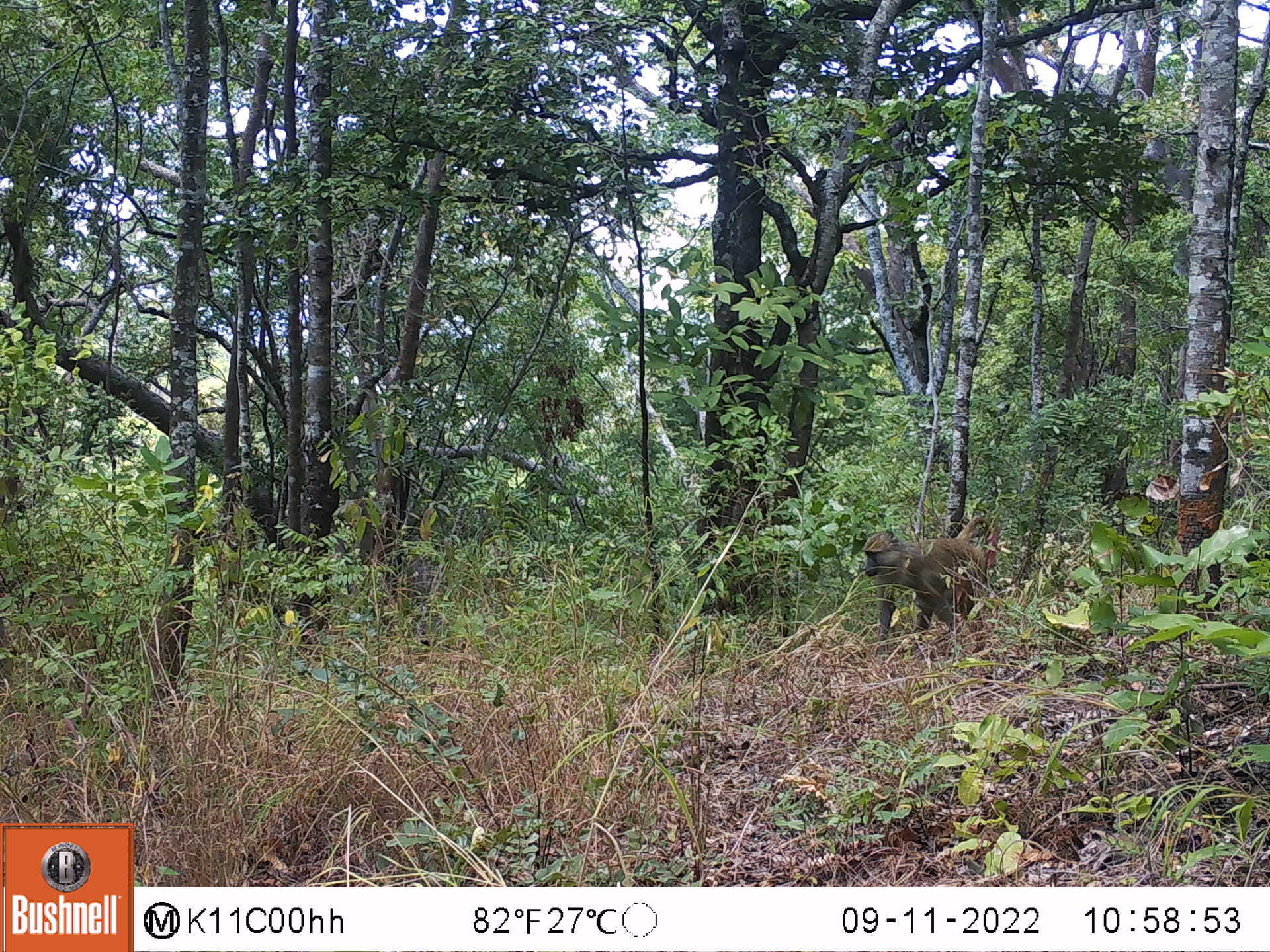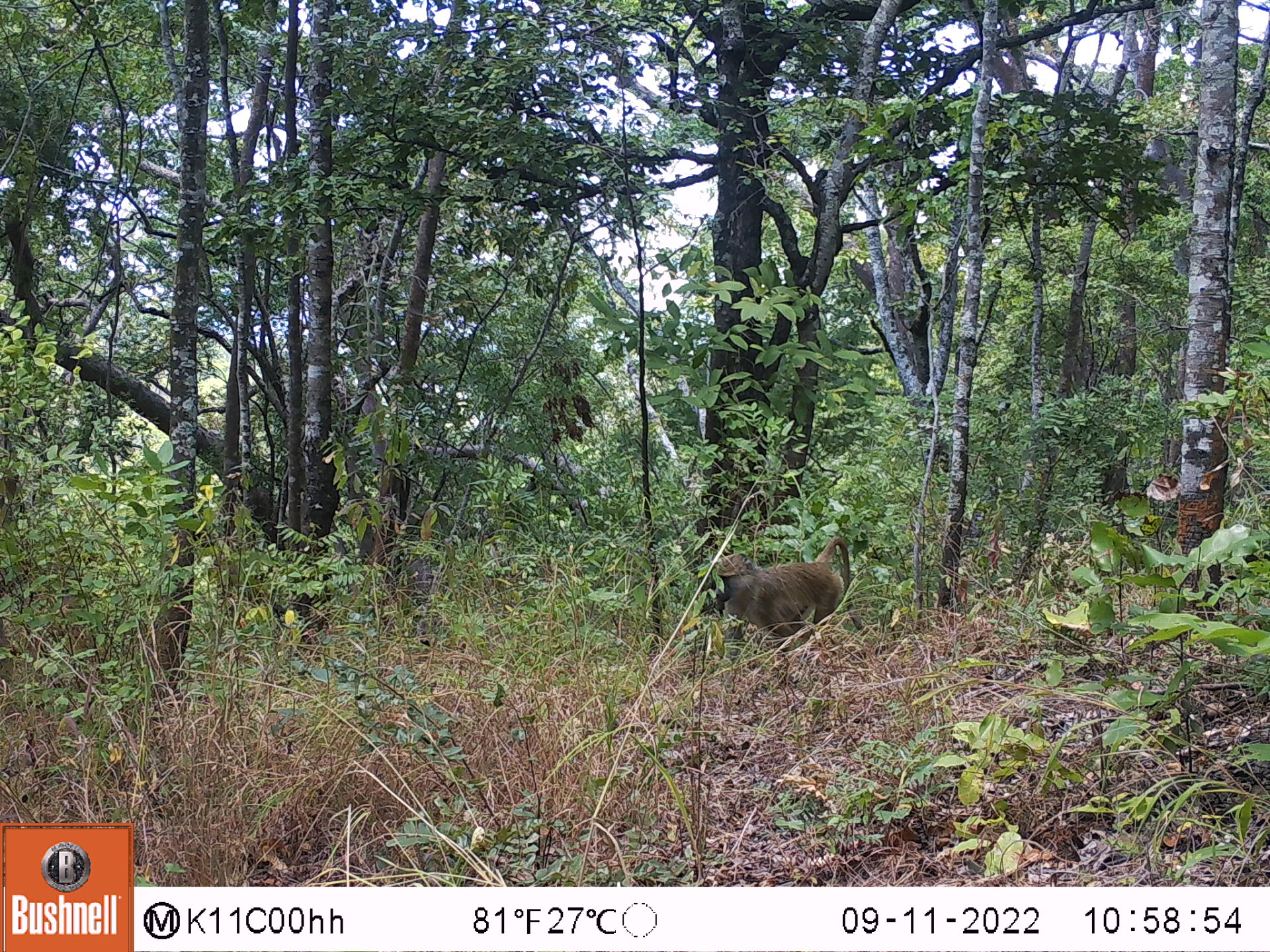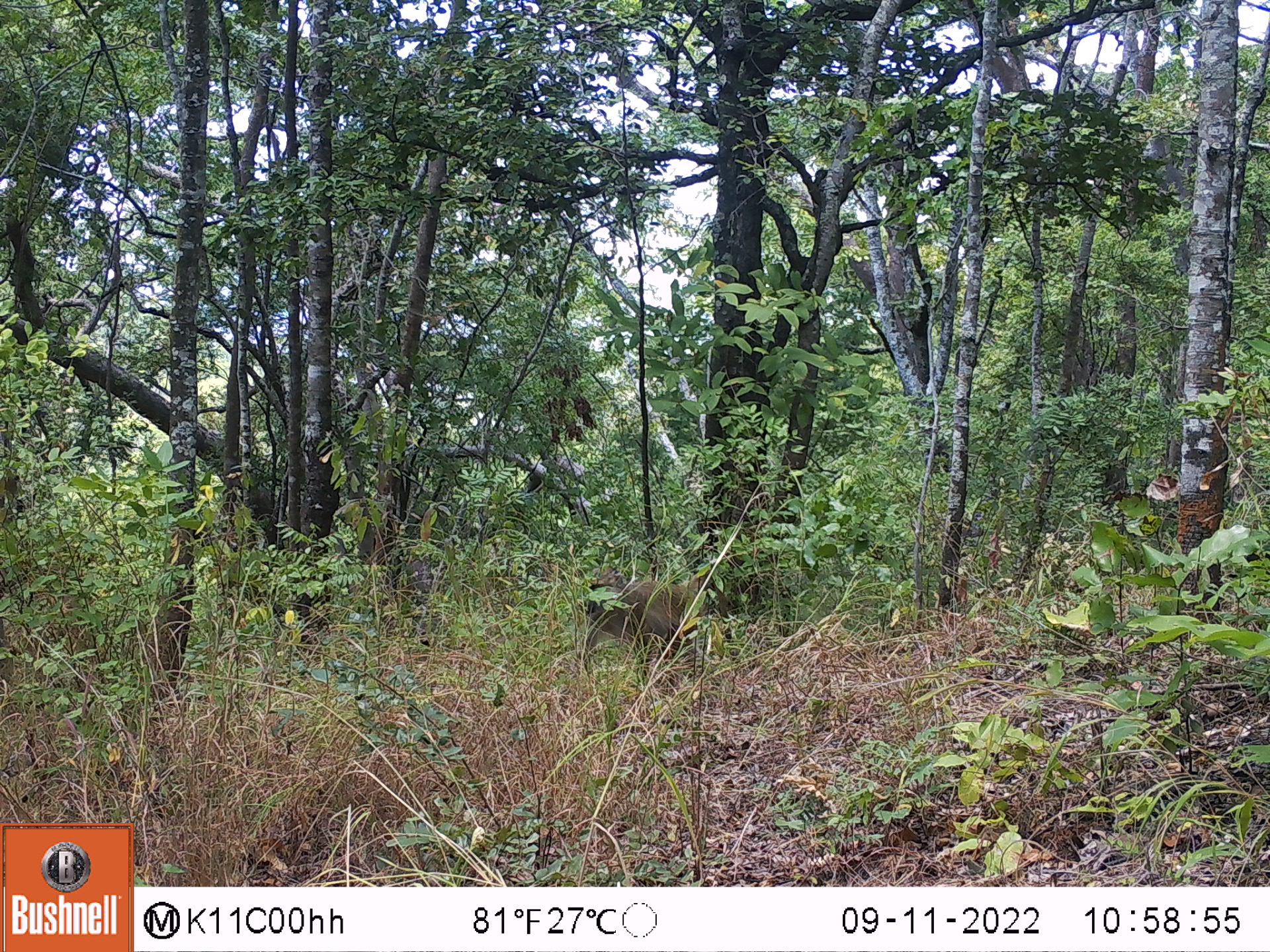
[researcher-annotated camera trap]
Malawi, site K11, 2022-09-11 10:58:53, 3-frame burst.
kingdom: Animalia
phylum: Chordata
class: Mammalia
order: Primates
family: Cercopithecidae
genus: Papio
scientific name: Papio cynocephalus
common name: yellow baboon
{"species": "yellow baboon (Papio cynocephalus)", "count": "1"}